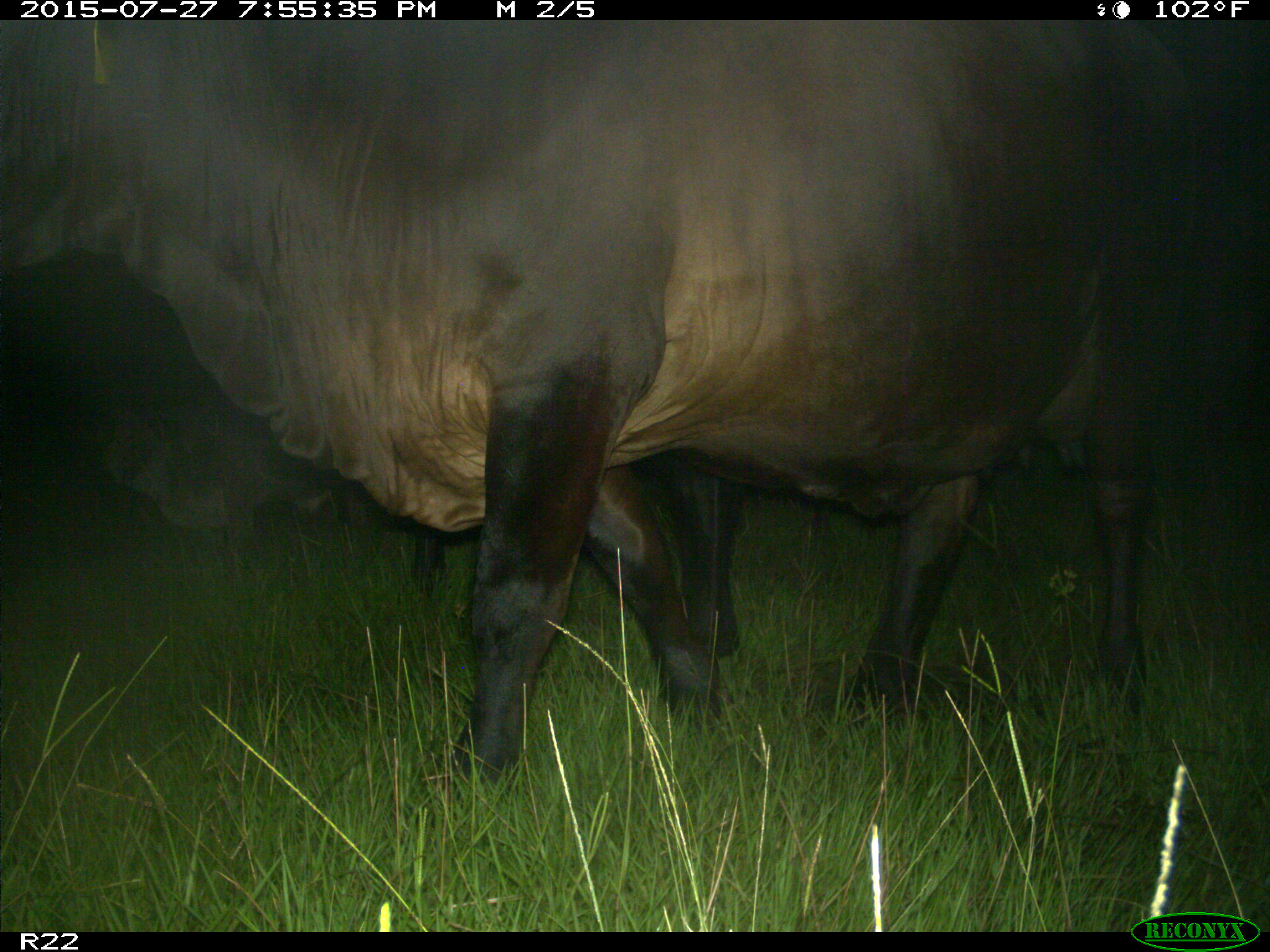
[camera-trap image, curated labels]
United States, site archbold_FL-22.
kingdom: Animalia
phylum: Chordata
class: Mammalia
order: Artiodactyla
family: Bovidae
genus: Bos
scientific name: Bos taurus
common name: domestic cow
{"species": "Bos taurus (domestic cow)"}